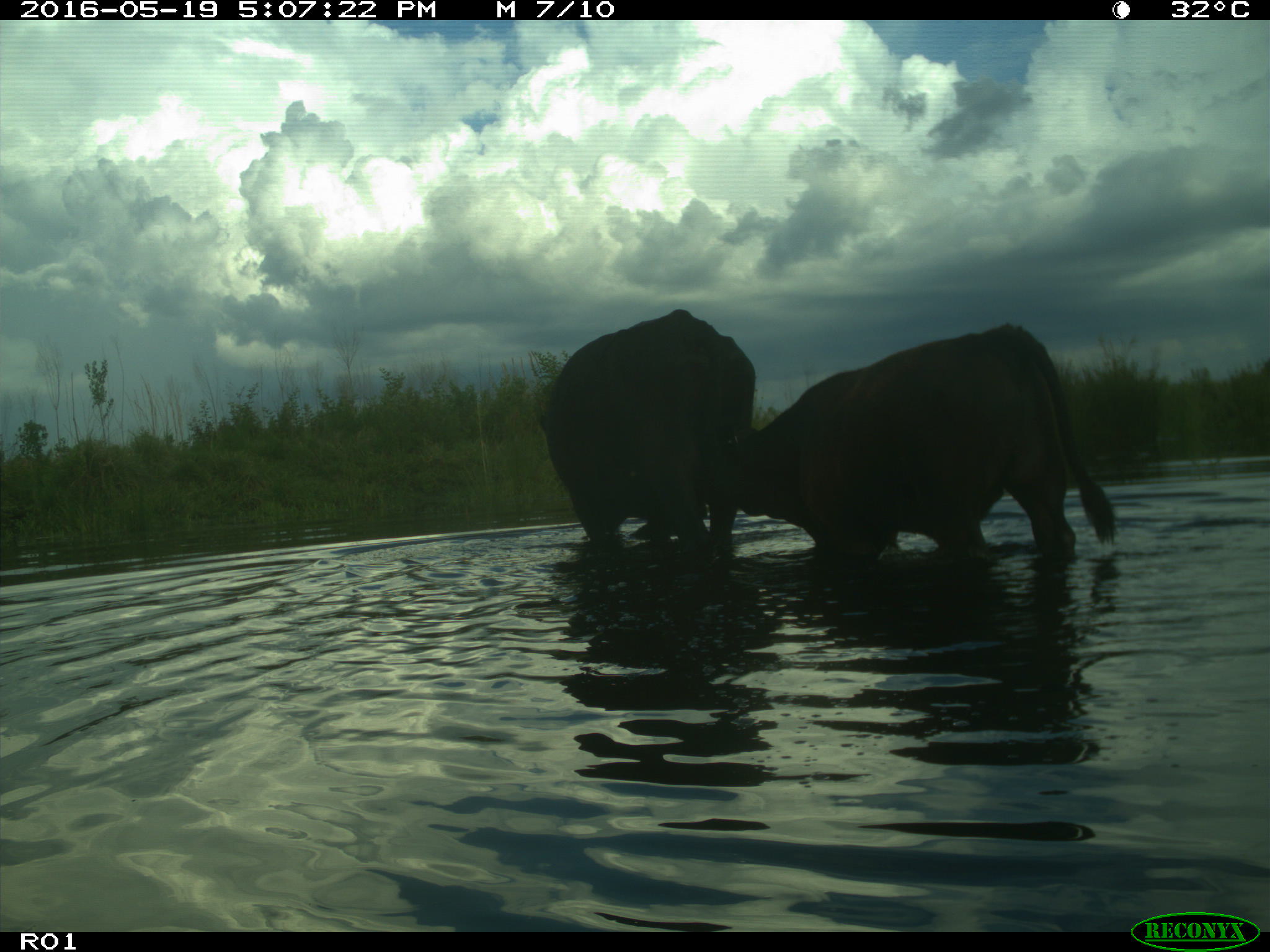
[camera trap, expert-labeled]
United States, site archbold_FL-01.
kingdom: Animalia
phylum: Chordata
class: Mammalia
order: Artiodactyla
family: Bovidae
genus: Bos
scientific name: Bos taurus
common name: domestic cow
Bos taurus (domestic cow).